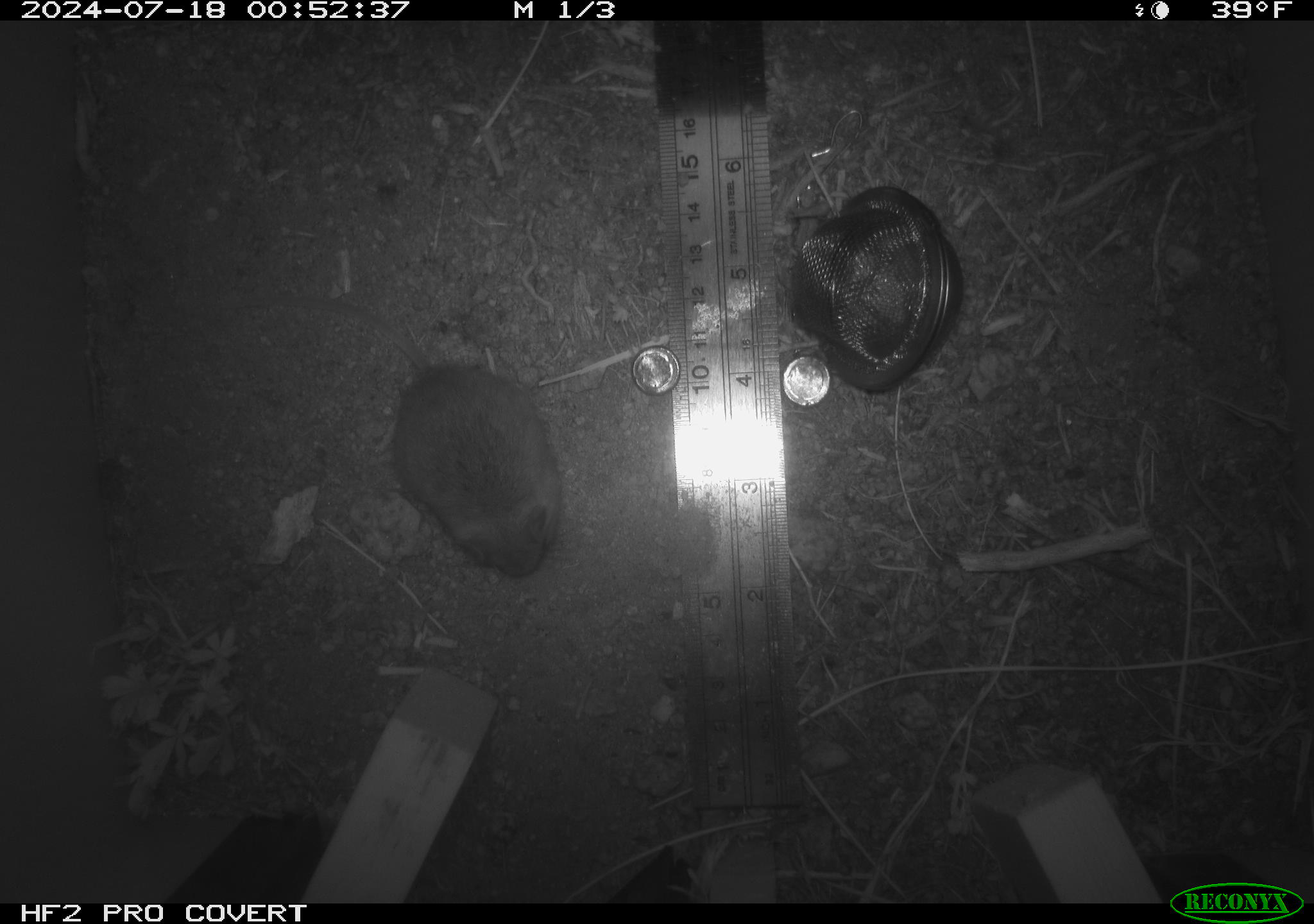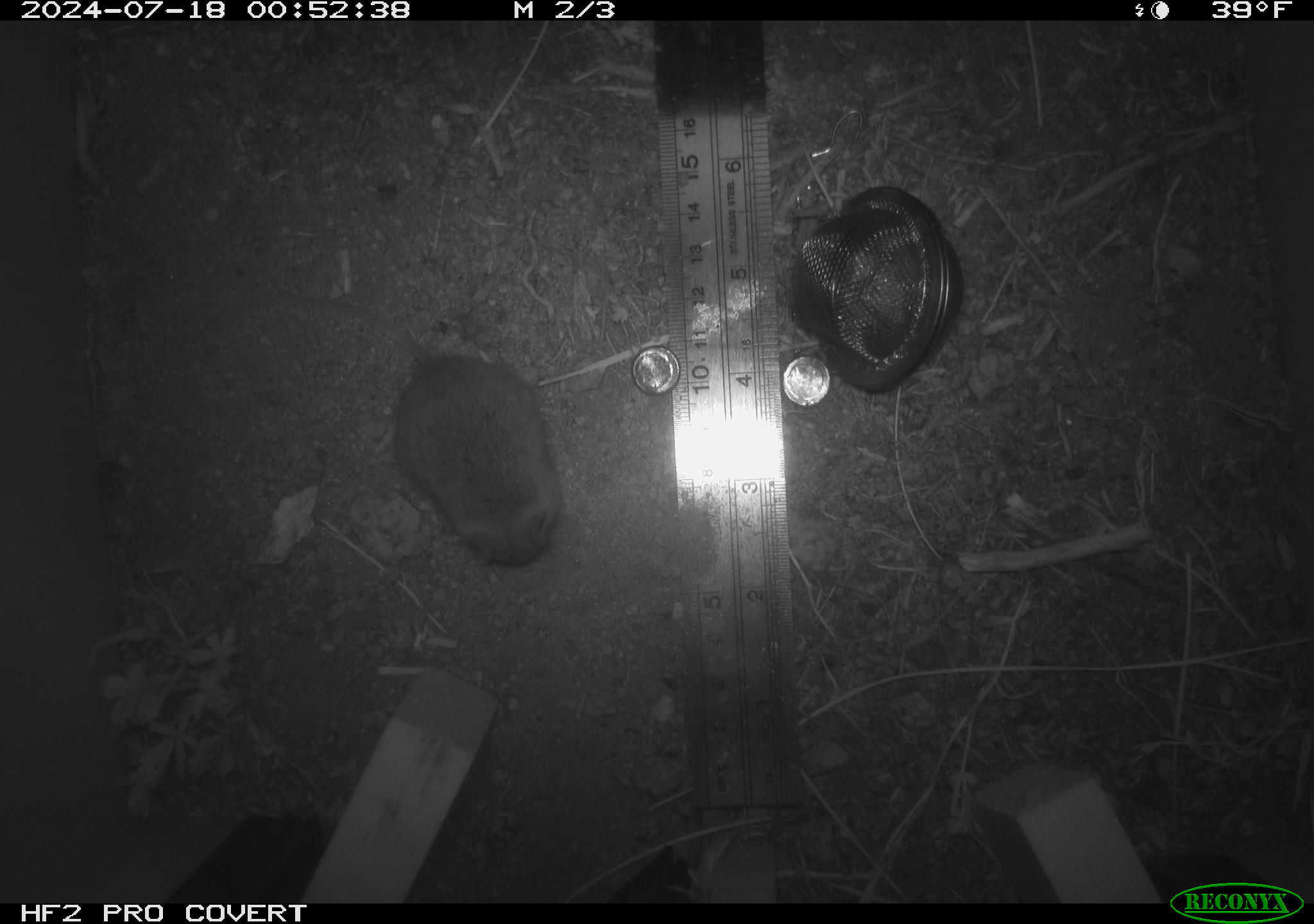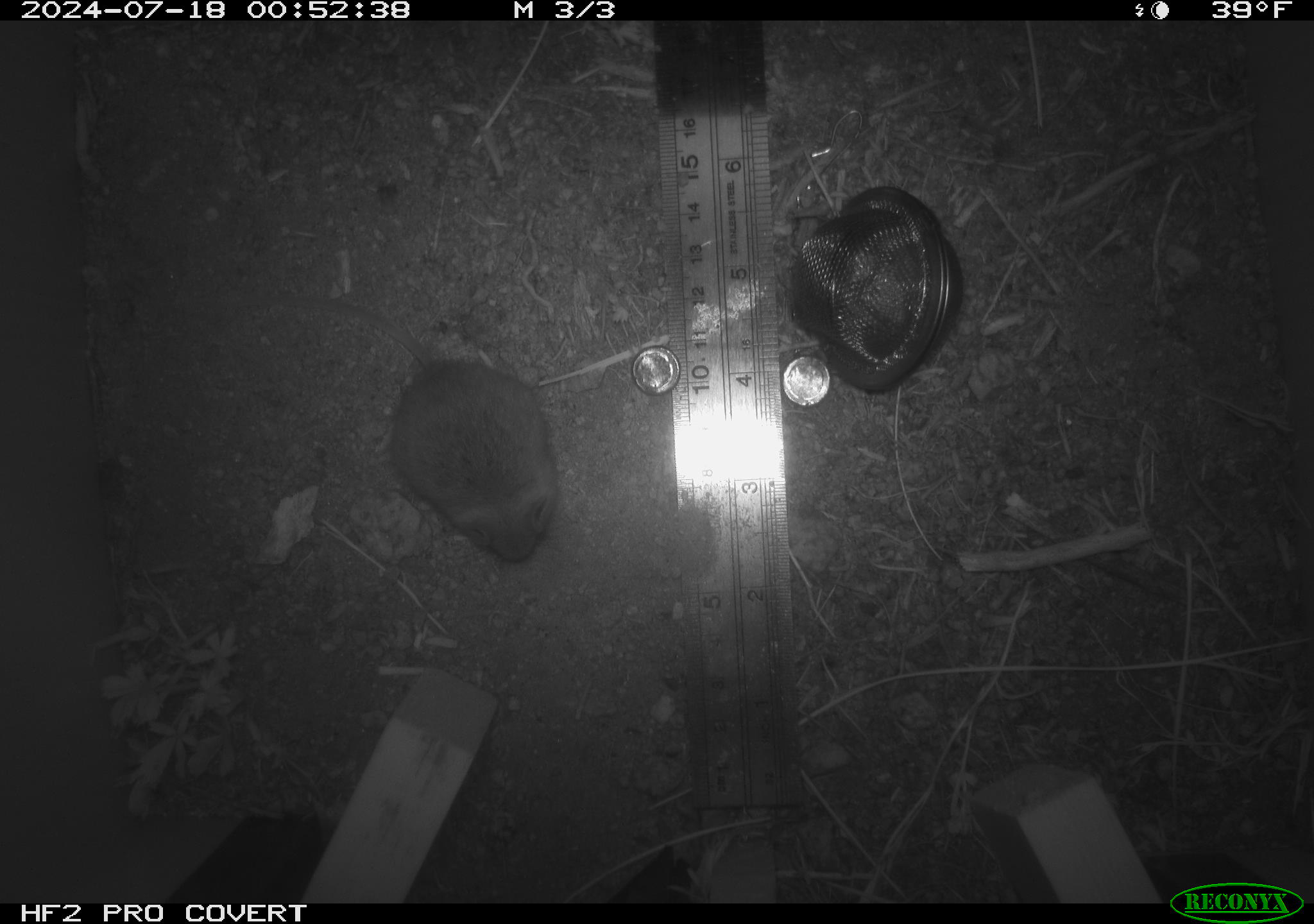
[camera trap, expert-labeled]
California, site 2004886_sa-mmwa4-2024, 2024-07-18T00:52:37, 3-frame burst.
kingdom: Animalia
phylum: Chordata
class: Mammalia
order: Rodentia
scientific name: Rodentia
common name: mouse species